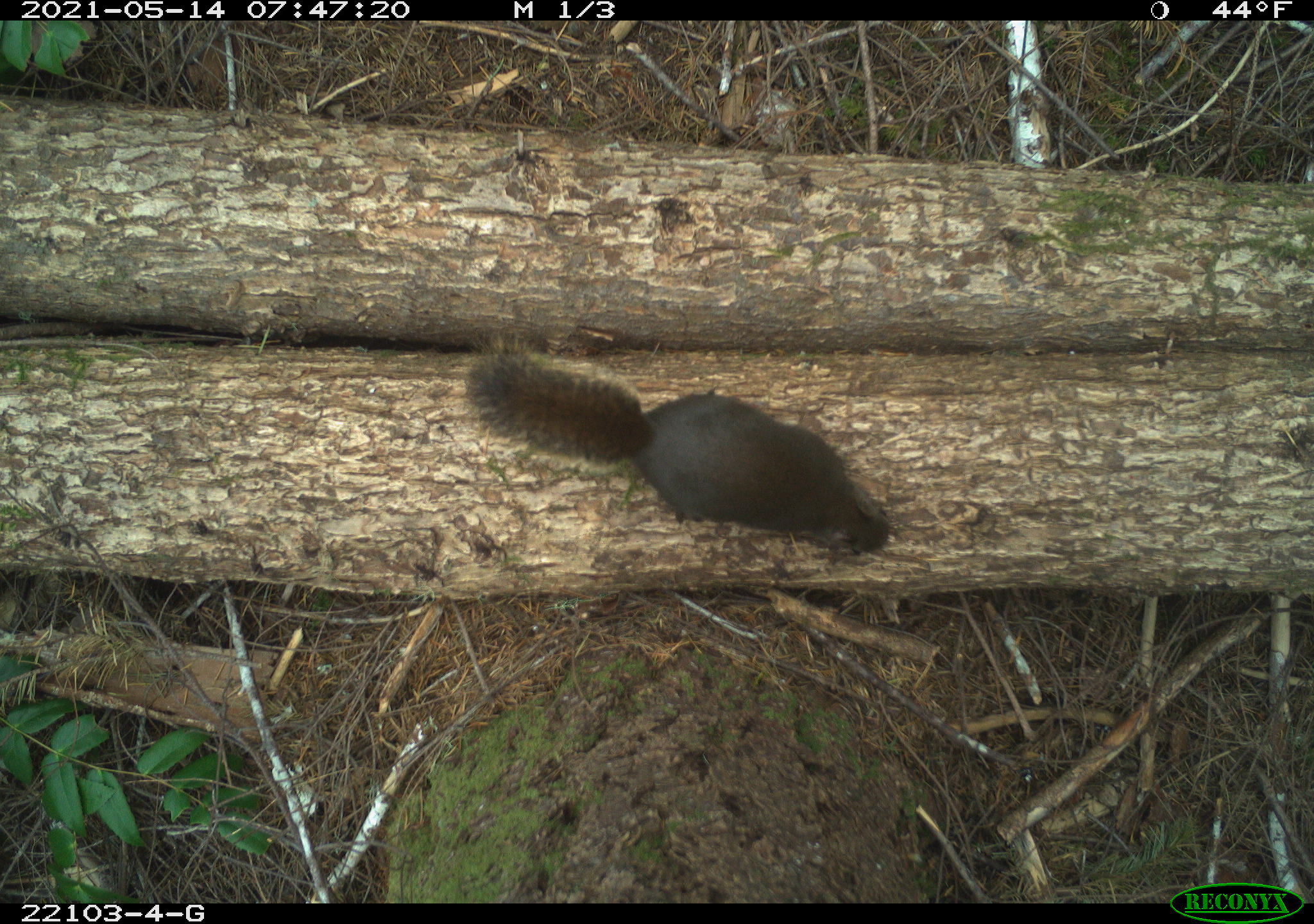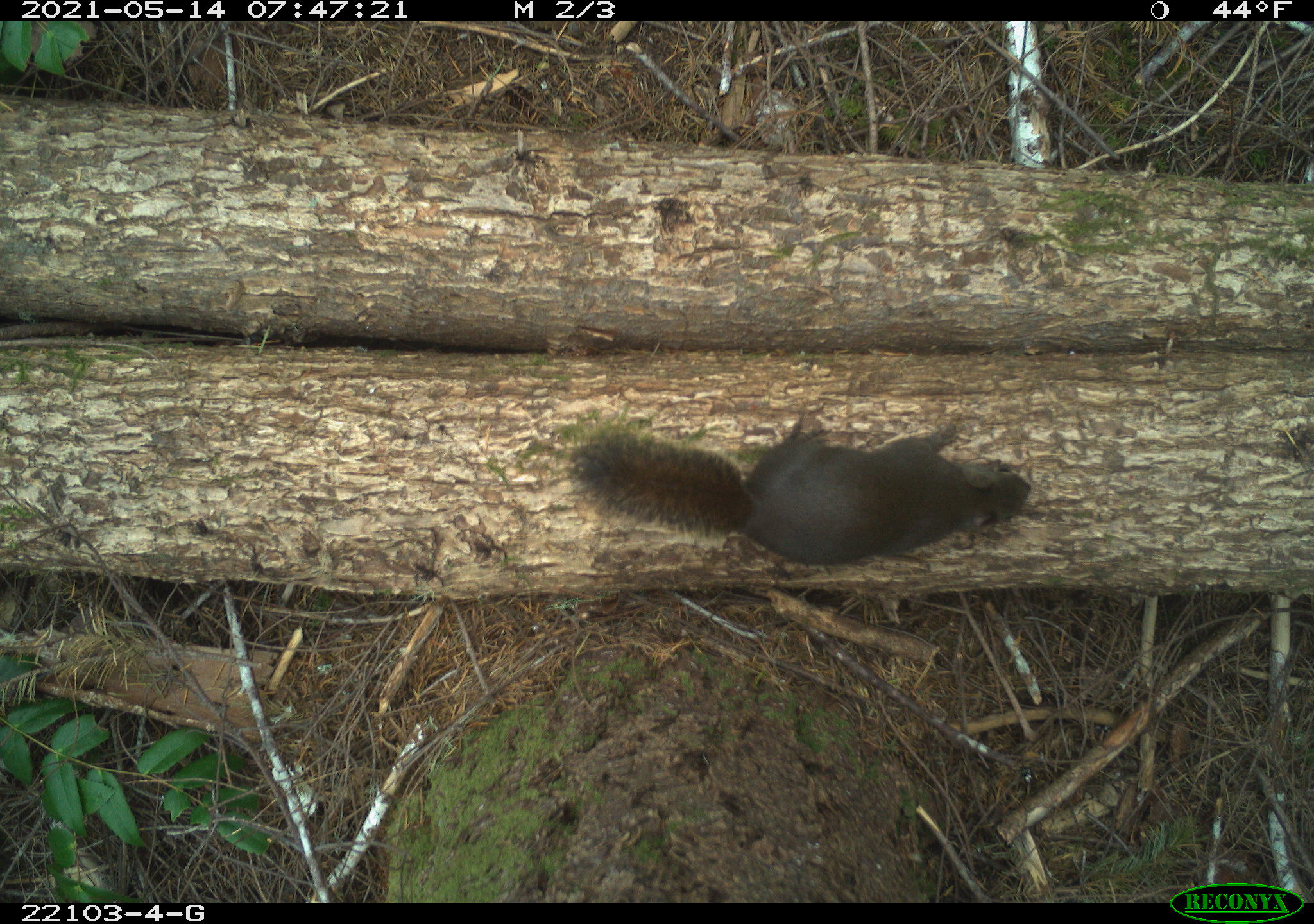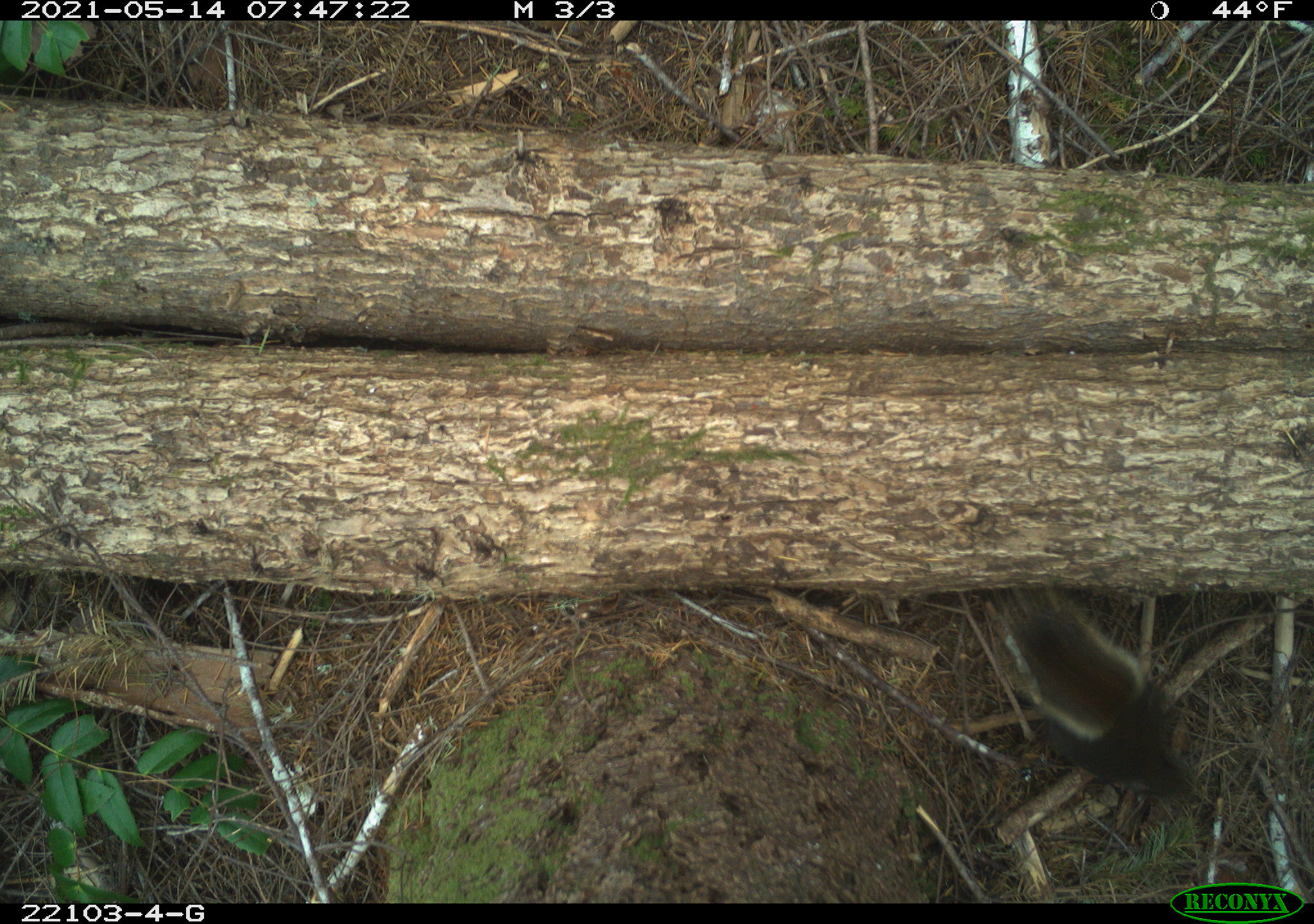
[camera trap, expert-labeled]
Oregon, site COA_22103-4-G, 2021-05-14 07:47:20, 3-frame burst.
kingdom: Animalia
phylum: Chordata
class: Mammalia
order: Rodentia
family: Sciuridae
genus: Tamiasciurus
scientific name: Tamiasciurus douglasii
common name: douglas squirrel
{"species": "douglas squirrel (Tamiasciurus douglasii)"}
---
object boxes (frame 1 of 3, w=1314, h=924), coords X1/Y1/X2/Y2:
douglas squirrel: 443/335/919/571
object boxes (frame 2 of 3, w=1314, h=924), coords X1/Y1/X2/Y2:
douglas squirrel: 553/386/1079/599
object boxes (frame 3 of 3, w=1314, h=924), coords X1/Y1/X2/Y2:
douglas squirrel: 977/578/1207/832